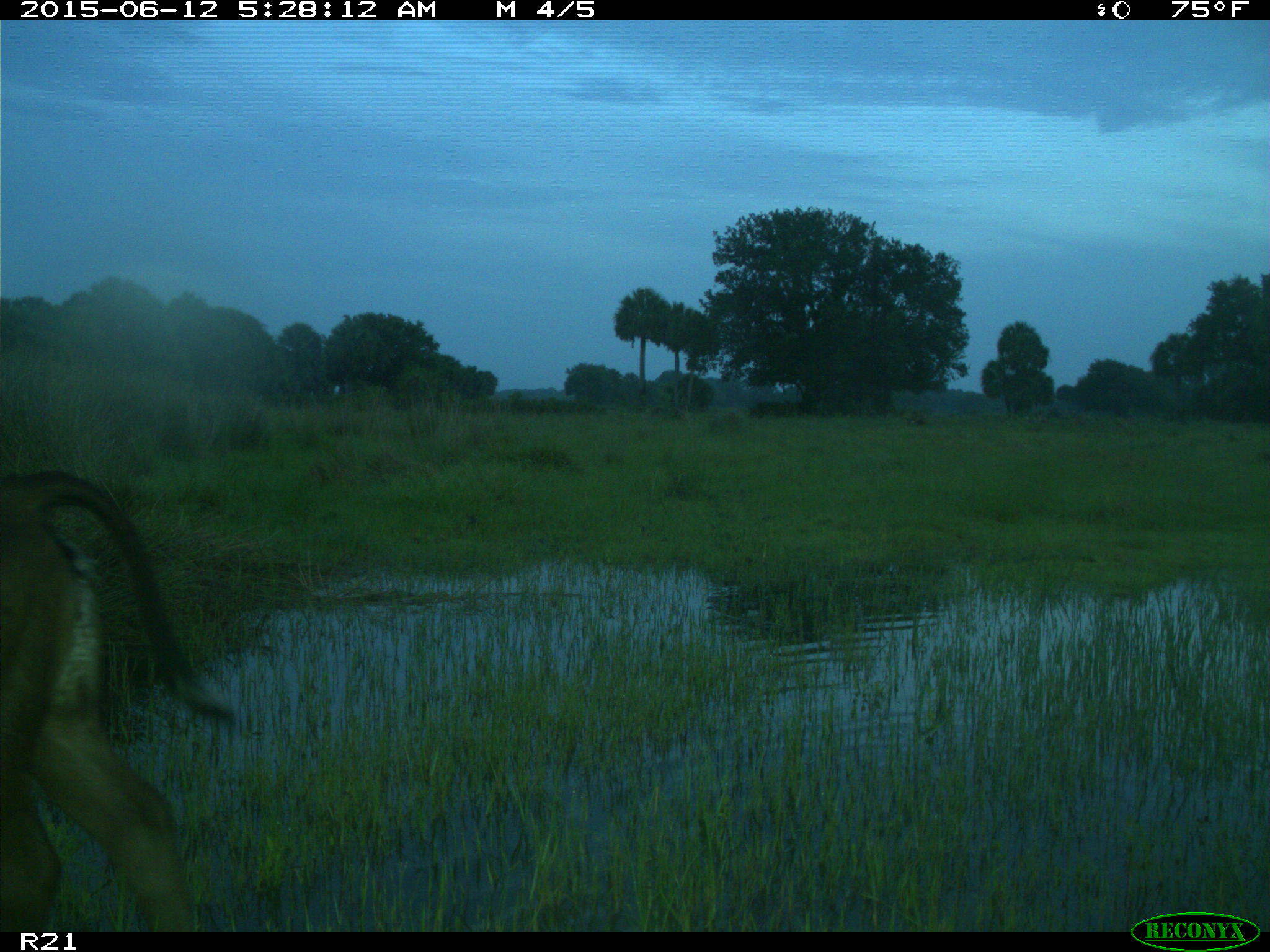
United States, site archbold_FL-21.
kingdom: Animalia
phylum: Chordata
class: Mammalia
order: Artiodactyla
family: Bovidae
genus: Bos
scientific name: Bos taurus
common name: domestic cow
Bos taurus (domestic cow).